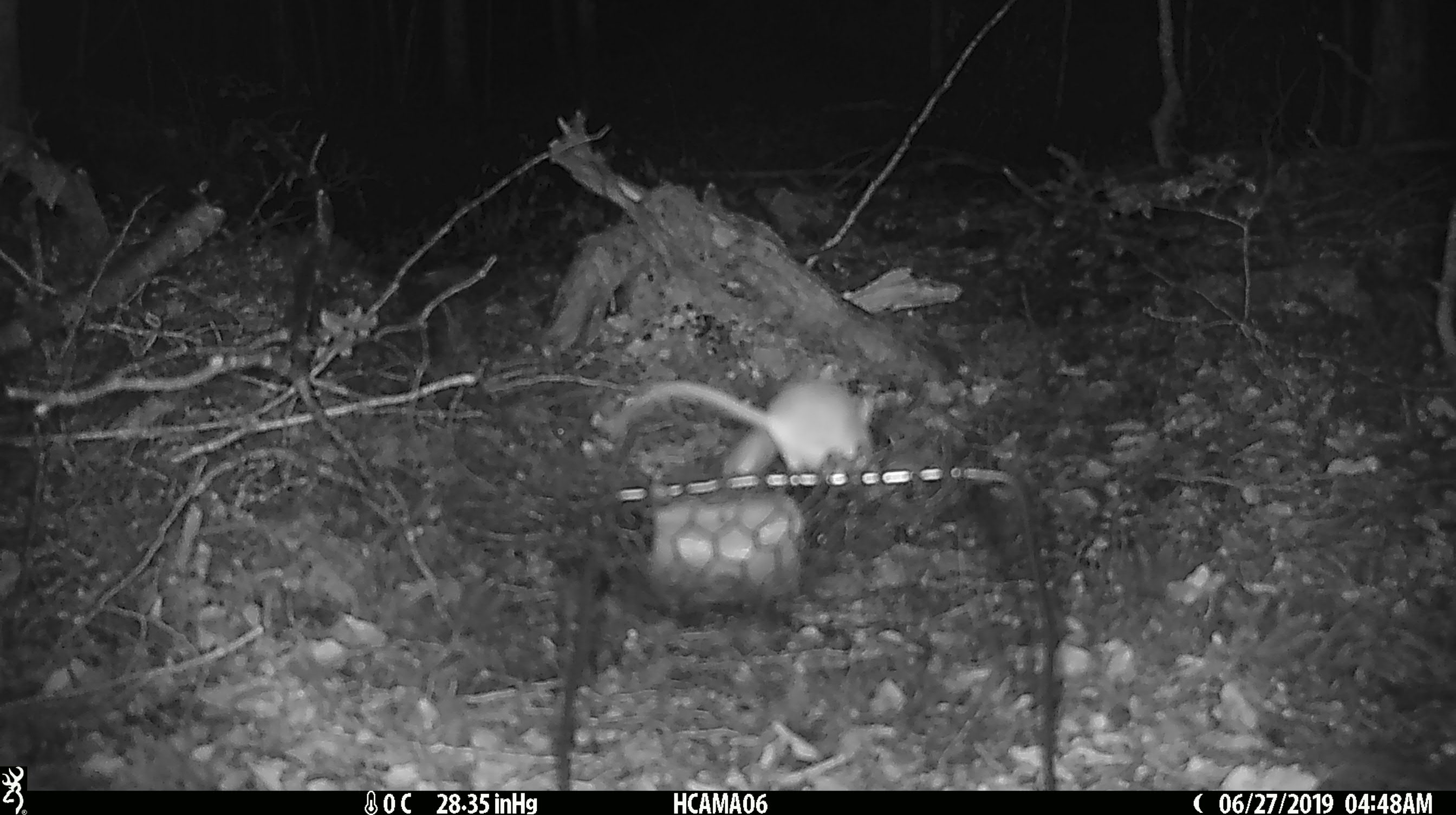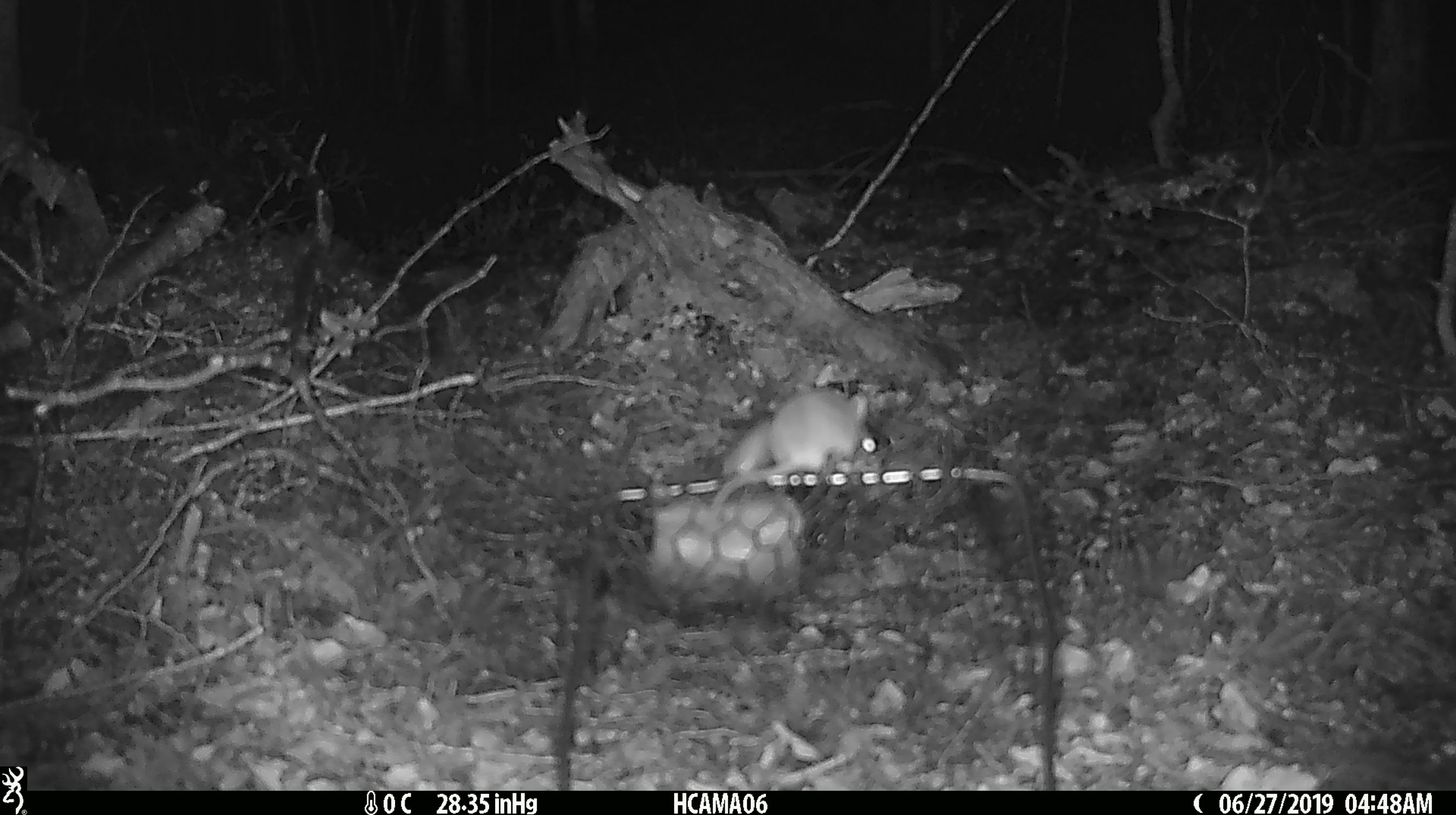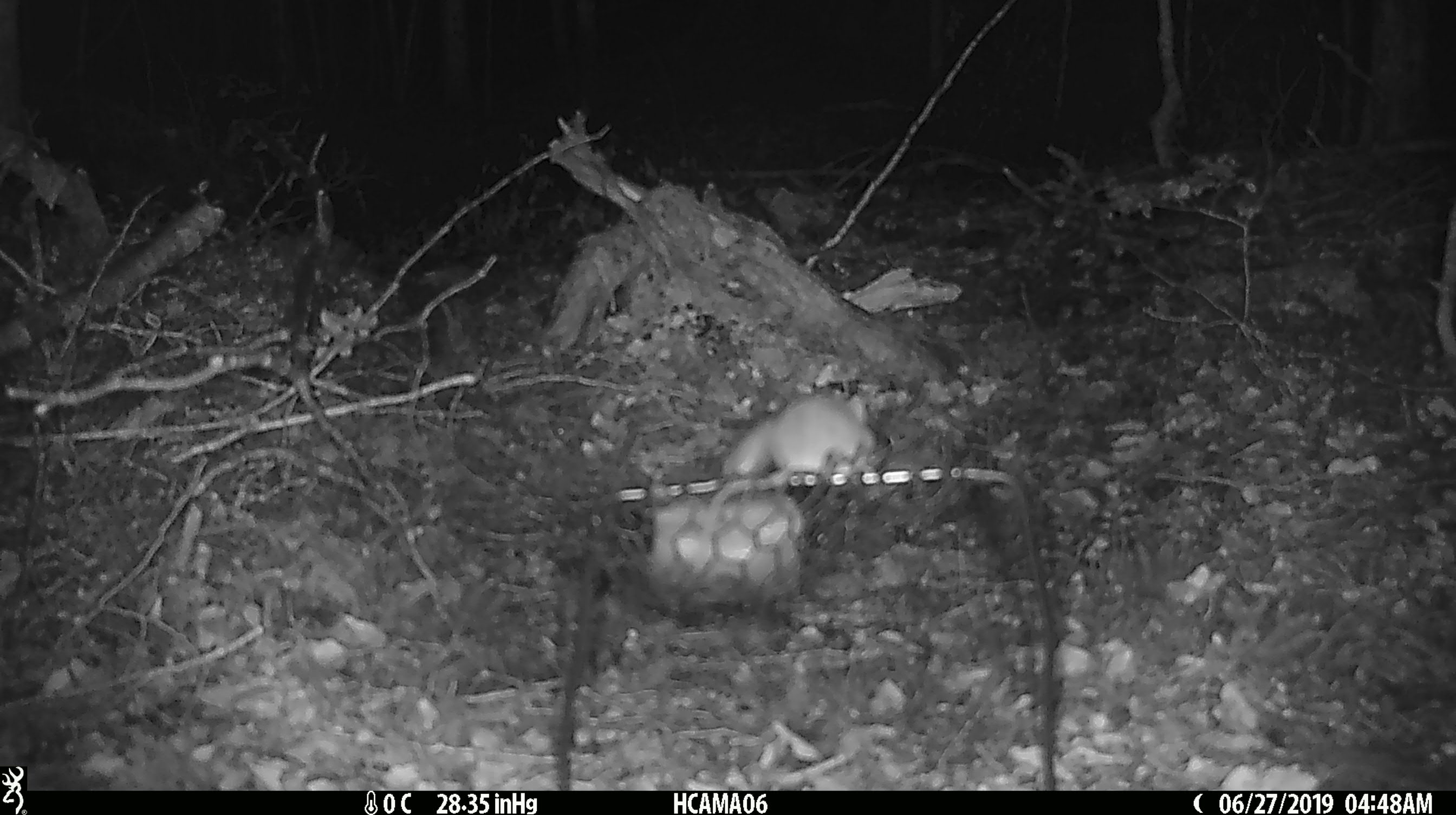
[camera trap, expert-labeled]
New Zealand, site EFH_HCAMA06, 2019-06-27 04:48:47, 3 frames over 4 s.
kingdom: Animalia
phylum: Chordata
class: Mammalia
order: Rodentia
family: Muridae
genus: Mus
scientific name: Mus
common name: mouse